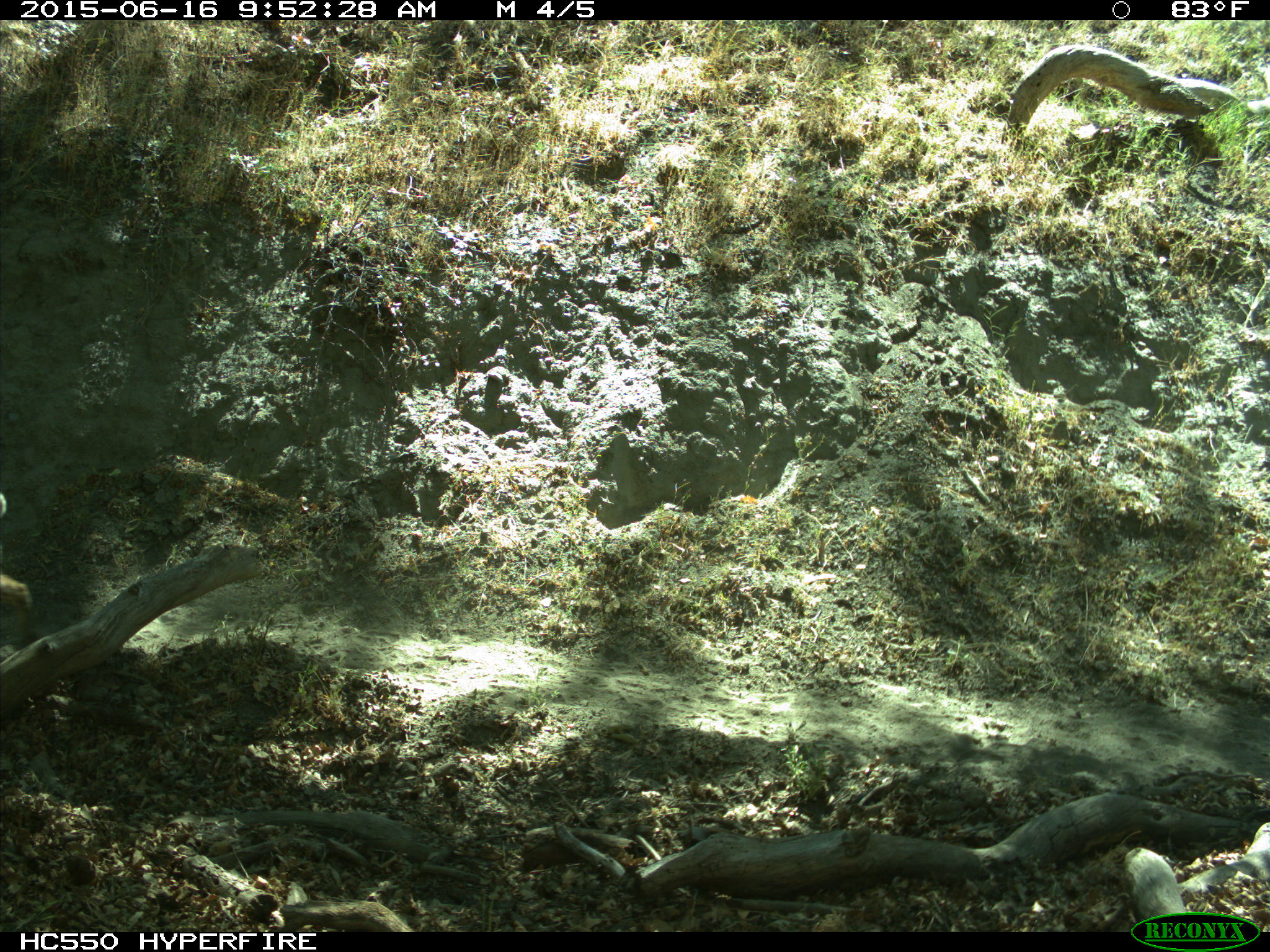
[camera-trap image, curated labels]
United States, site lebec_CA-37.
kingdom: Animalia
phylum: Chordata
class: Mammalia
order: Carnivora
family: Felidae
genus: Lynx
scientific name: Lynx rufus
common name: bobcat